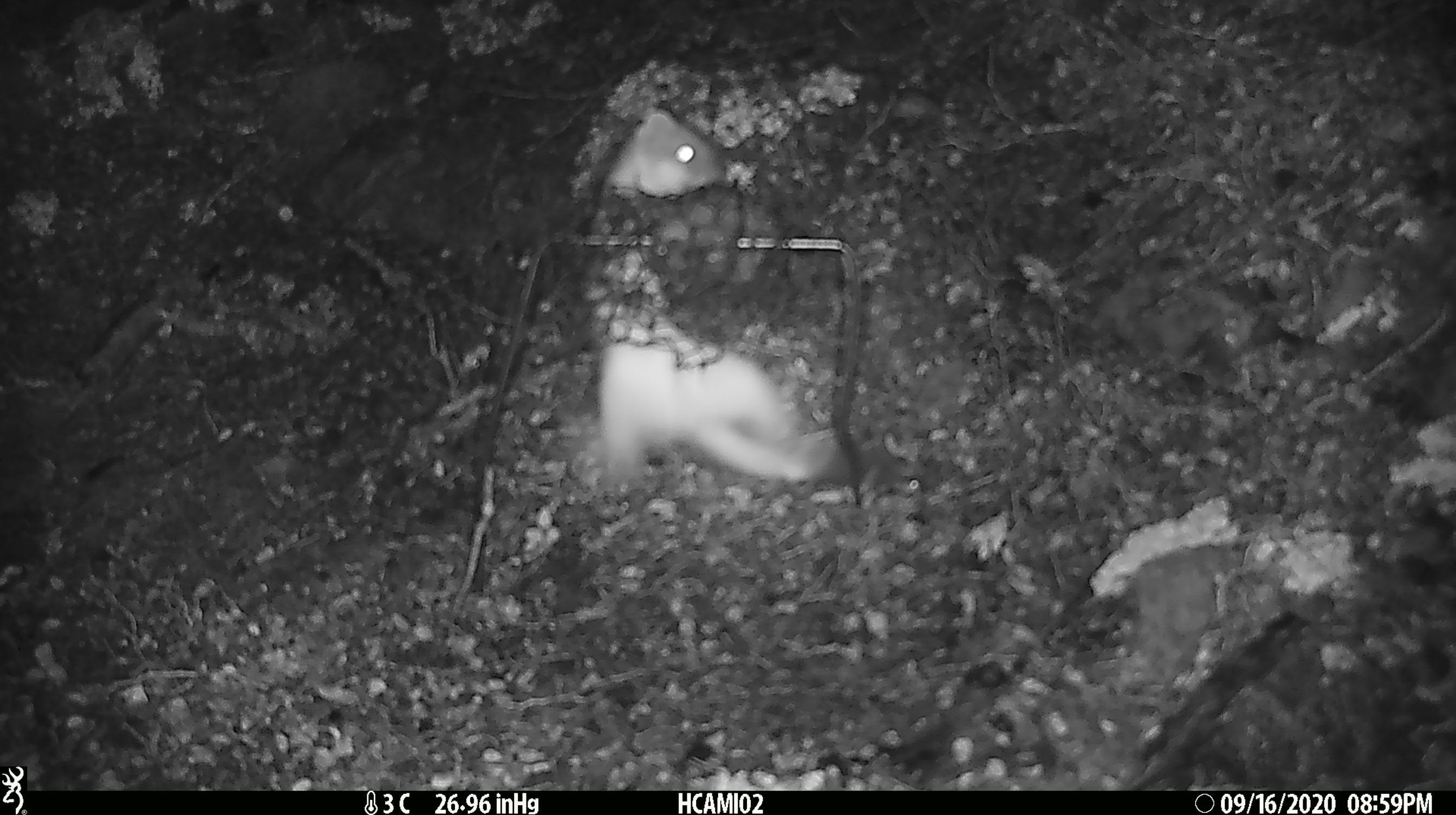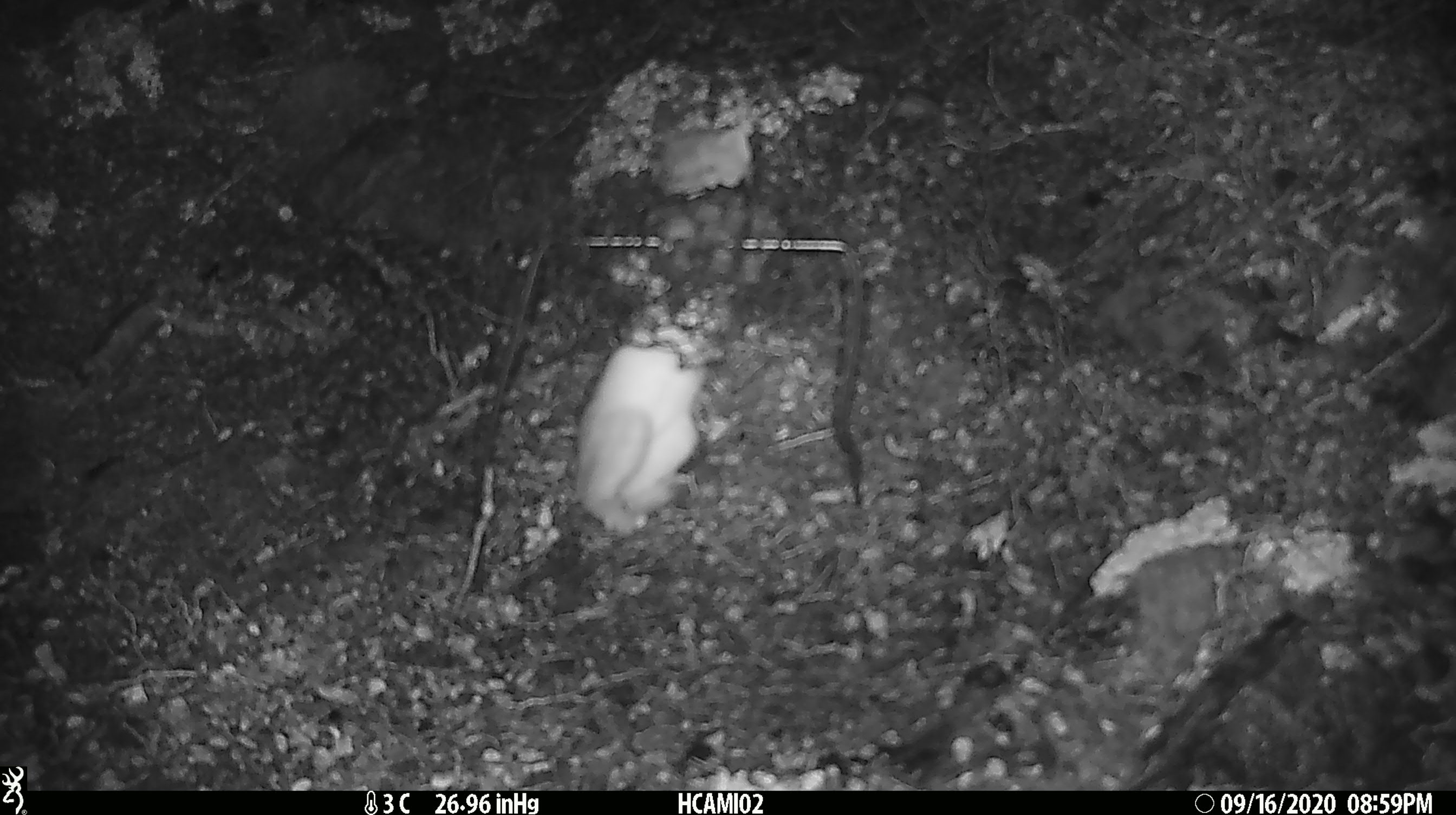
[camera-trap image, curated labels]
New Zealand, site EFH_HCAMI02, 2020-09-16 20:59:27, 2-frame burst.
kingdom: Animalia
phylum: Chordata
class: Mammalia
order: Carnivora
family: Mustelidae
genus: Mustela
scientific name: Mustela erminea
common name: stoat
Stoat (Mustela erminea).